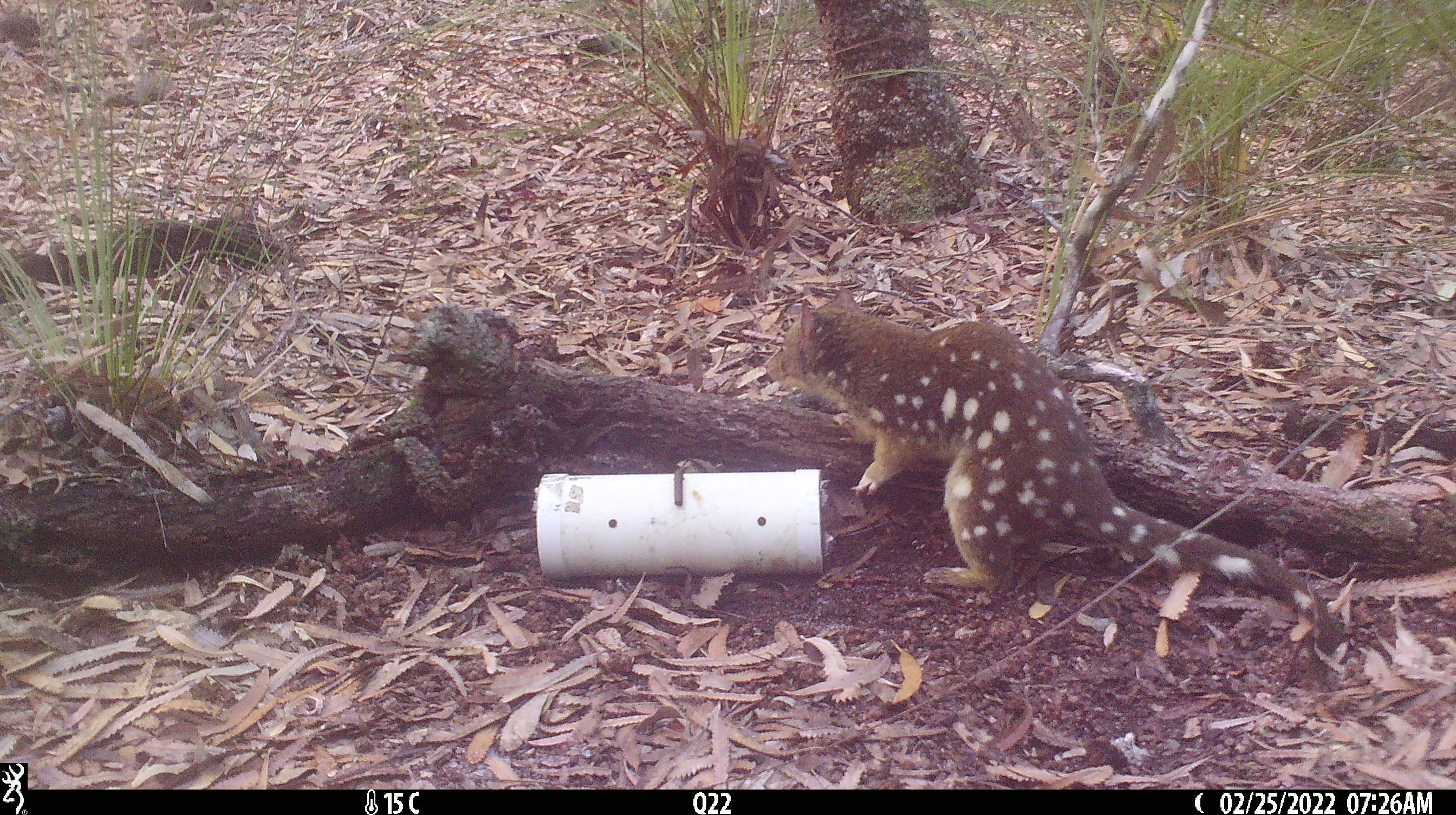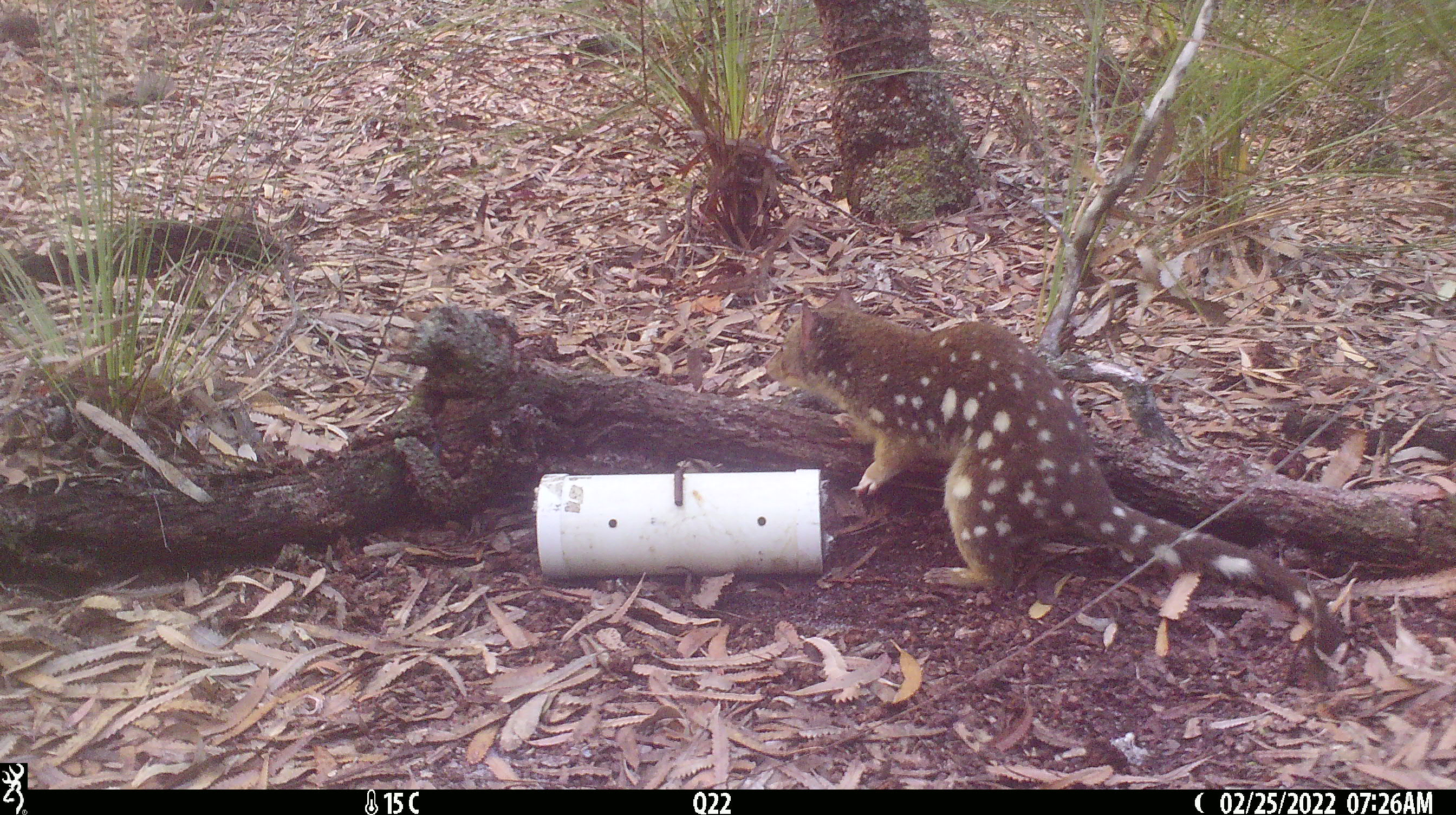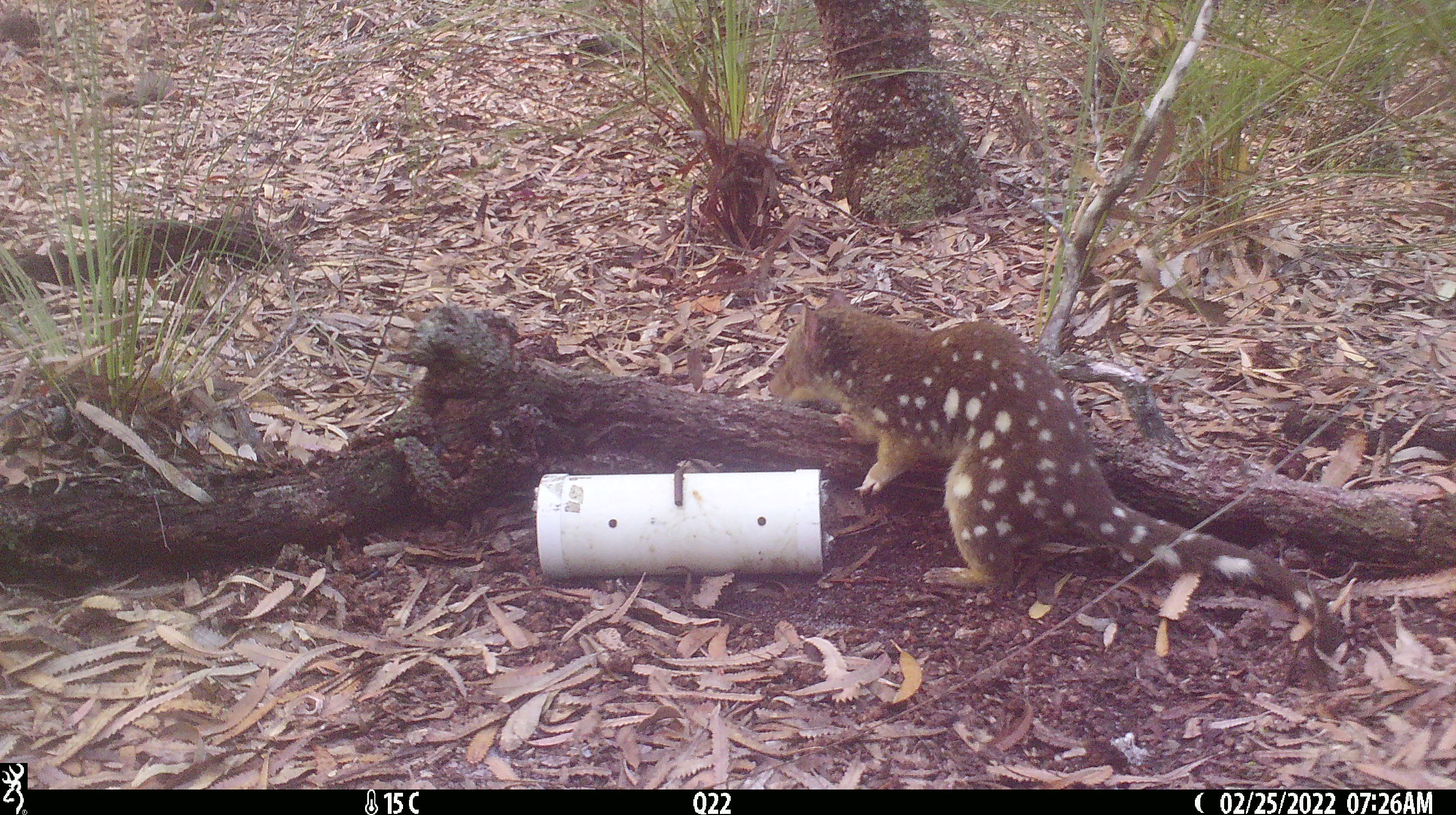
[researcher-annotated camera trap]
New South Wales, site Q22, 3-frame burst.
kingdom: Animalia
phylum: Chordata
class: Mammalia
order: Dasyuromorphia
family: Dasyuridae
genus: Dasyurus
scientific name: Dasyurus maculatus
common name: spotted-tailed quoll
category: quoll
Quoll (spotted-tailed quoll) (Dasyurus maculatus).